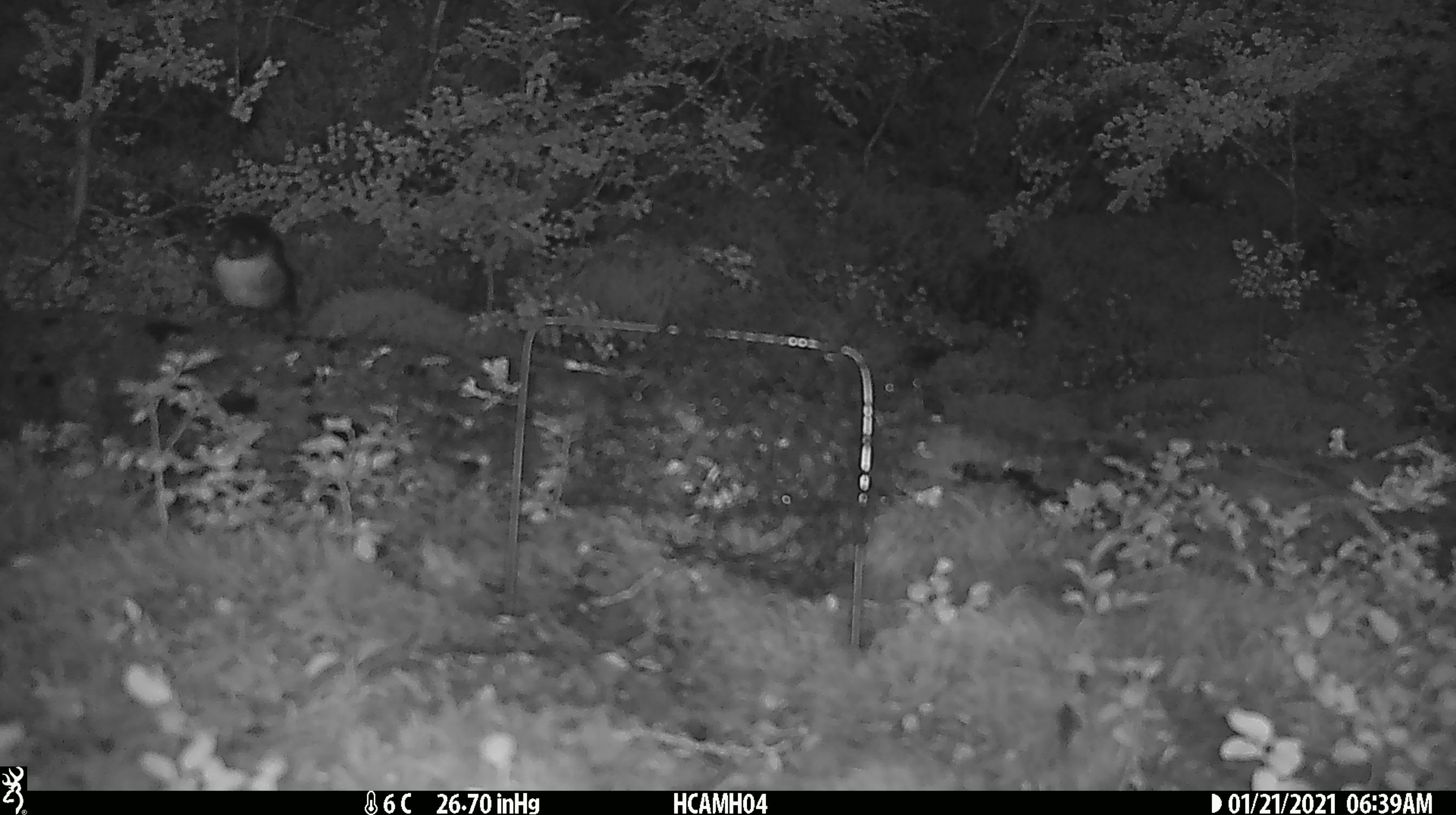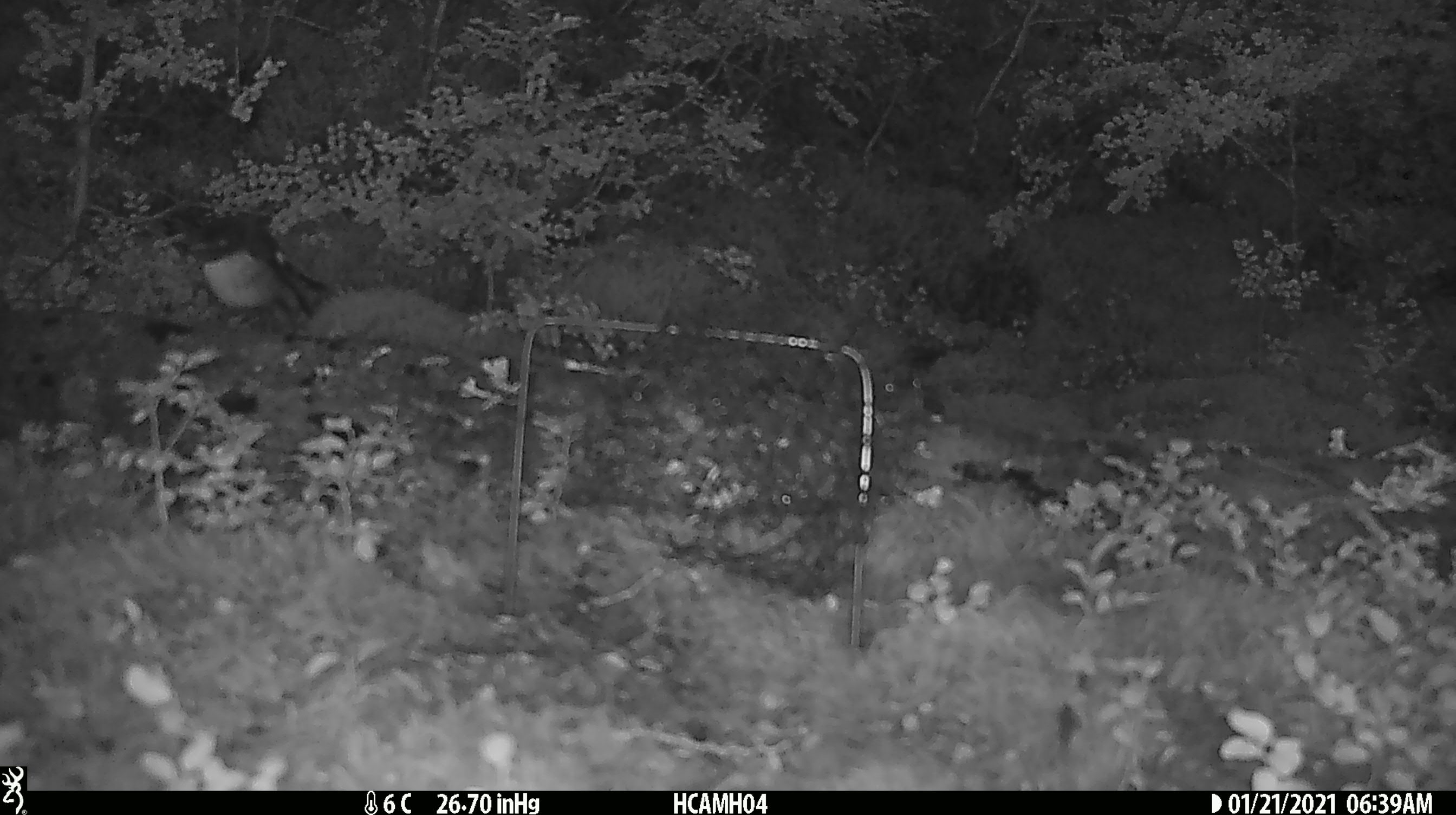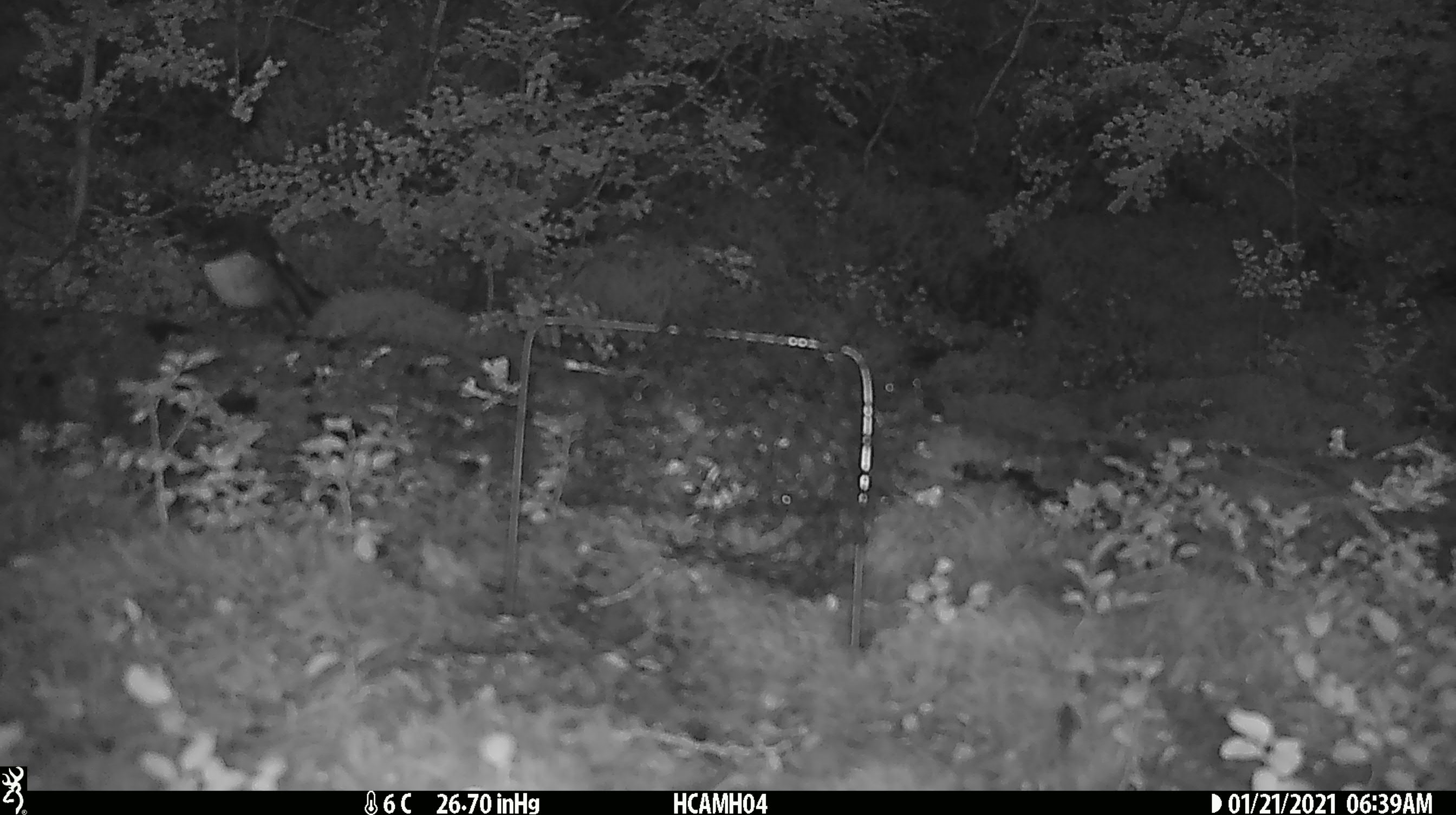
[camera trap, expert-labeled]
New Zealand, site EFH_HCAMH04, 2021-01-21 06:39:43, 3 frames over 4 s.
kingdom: Animalia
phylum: Chordata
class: Aves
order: Passeriformes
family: Petroicidae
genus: Petroica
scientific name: Petroica macrocephala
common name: tomtit